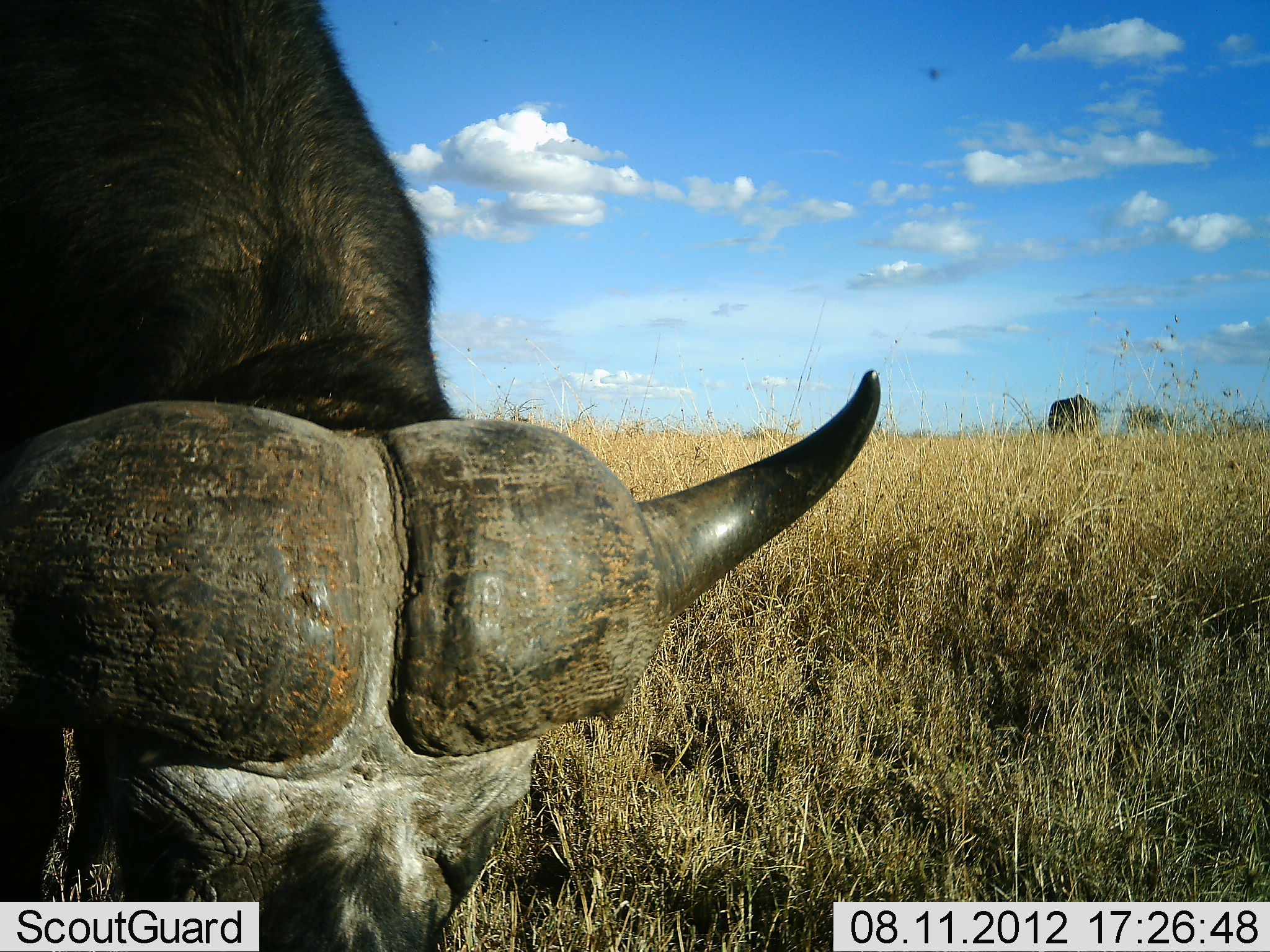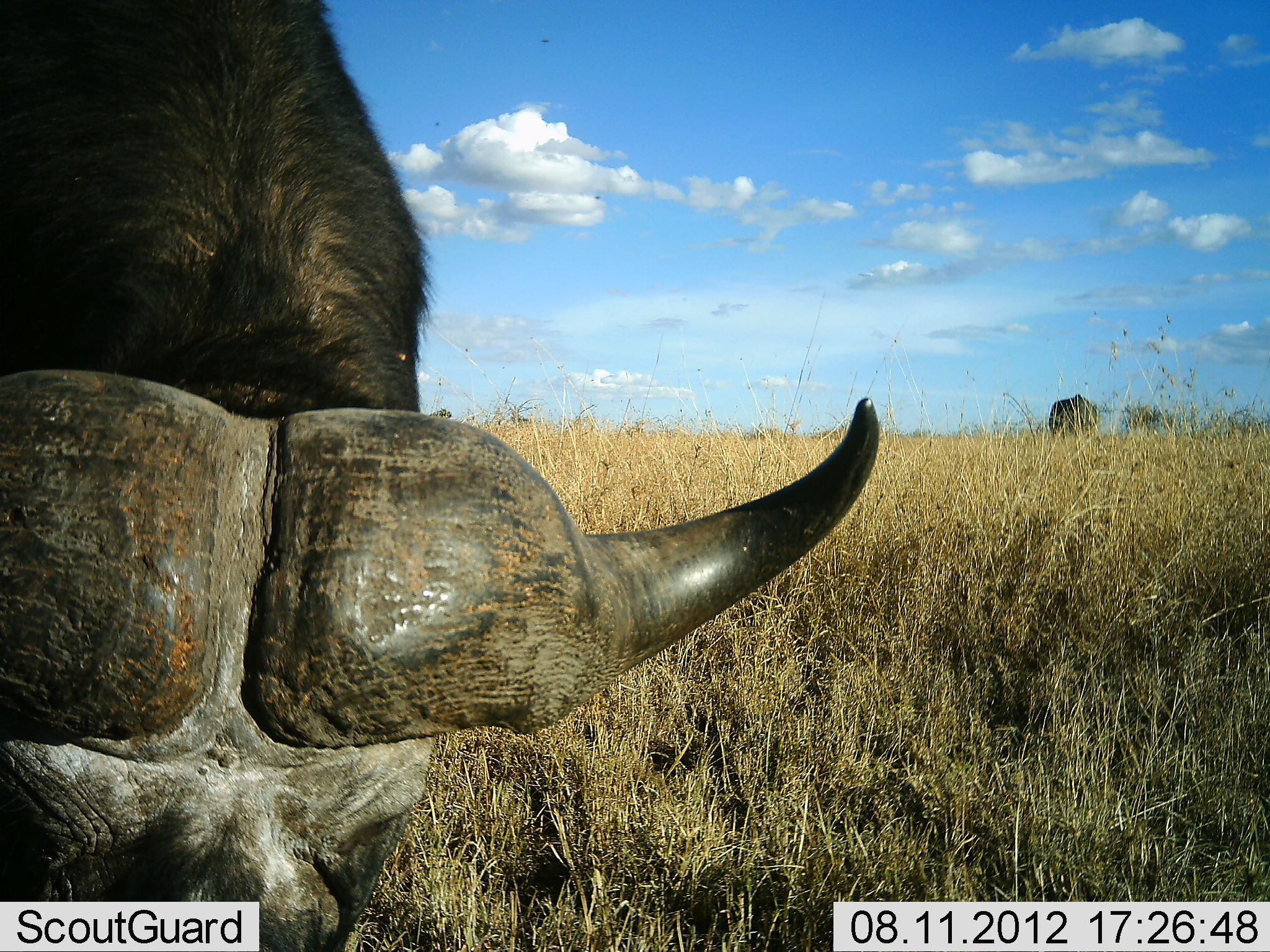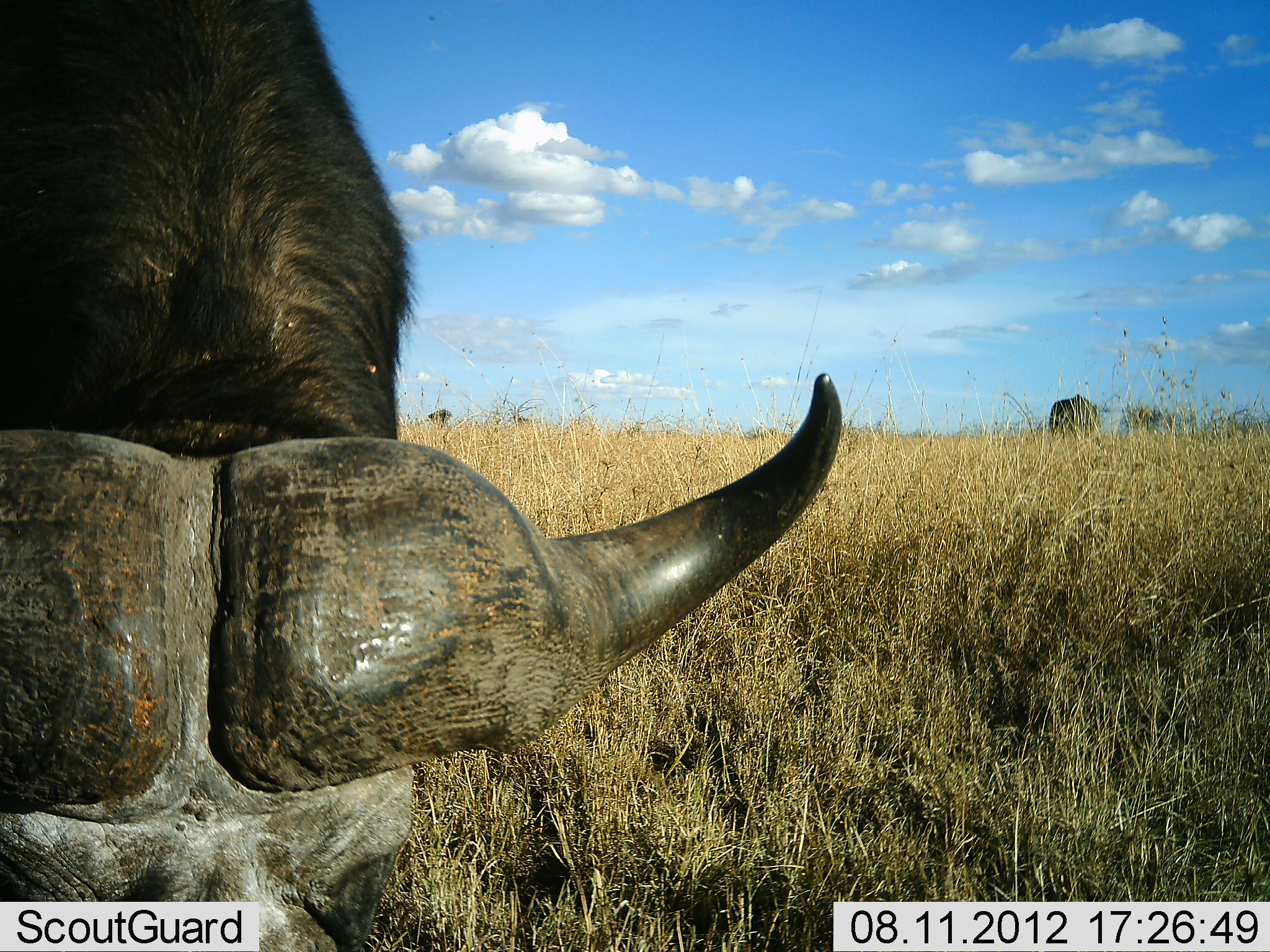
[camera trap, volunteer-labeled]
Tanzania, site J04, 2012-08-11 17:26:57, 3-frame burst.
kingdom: Animalia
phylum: Chordata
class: Mammalia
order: Artiodactyla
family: Bovidae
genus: Syncerus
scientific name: Syncerus caffer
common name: cape buffalo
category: buffalo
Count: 2.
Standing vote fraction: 36%.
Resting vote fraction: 0%.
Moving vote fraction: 9%.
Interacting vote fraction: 0%.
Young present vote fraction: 0%.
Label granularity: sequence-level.